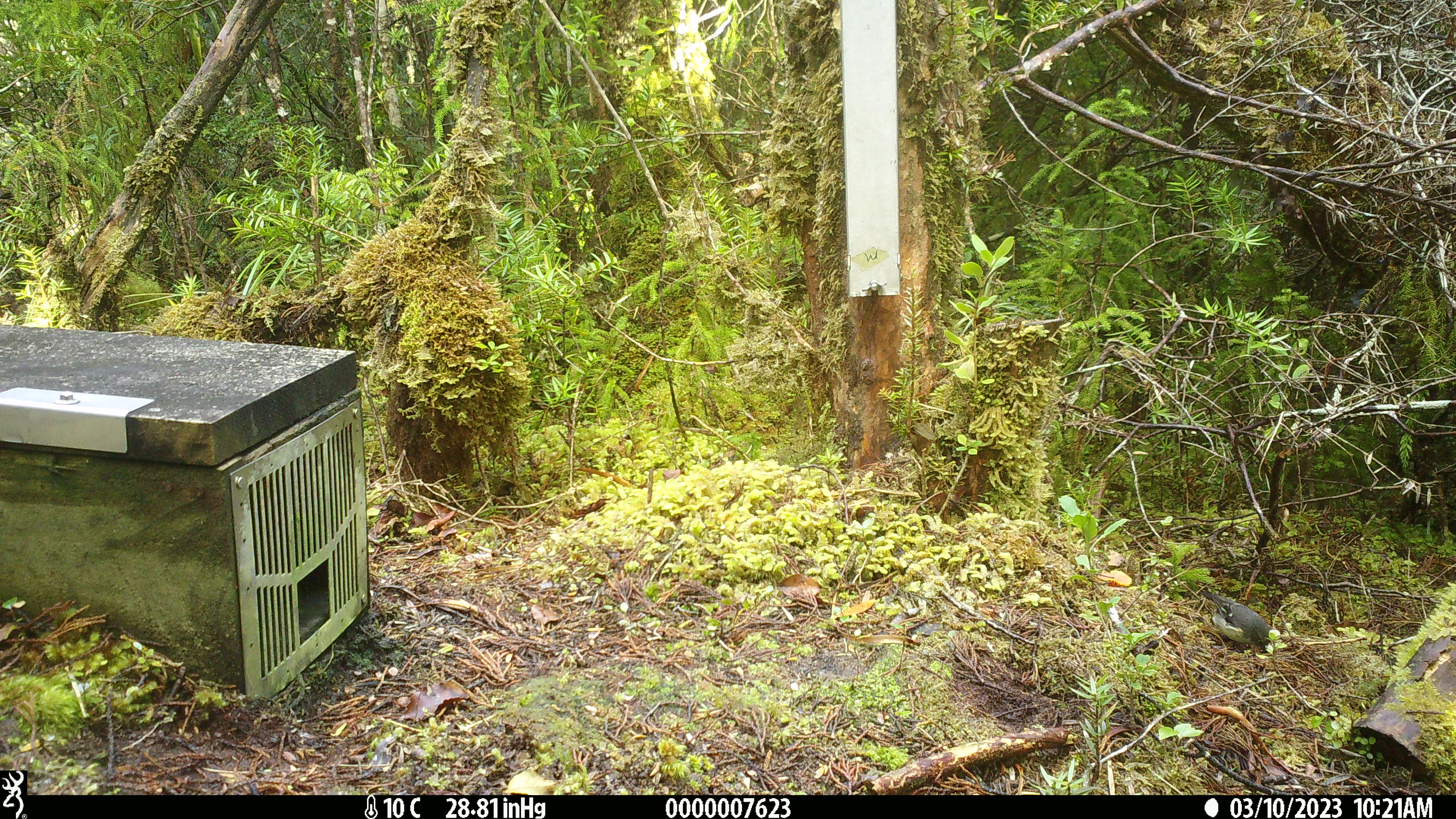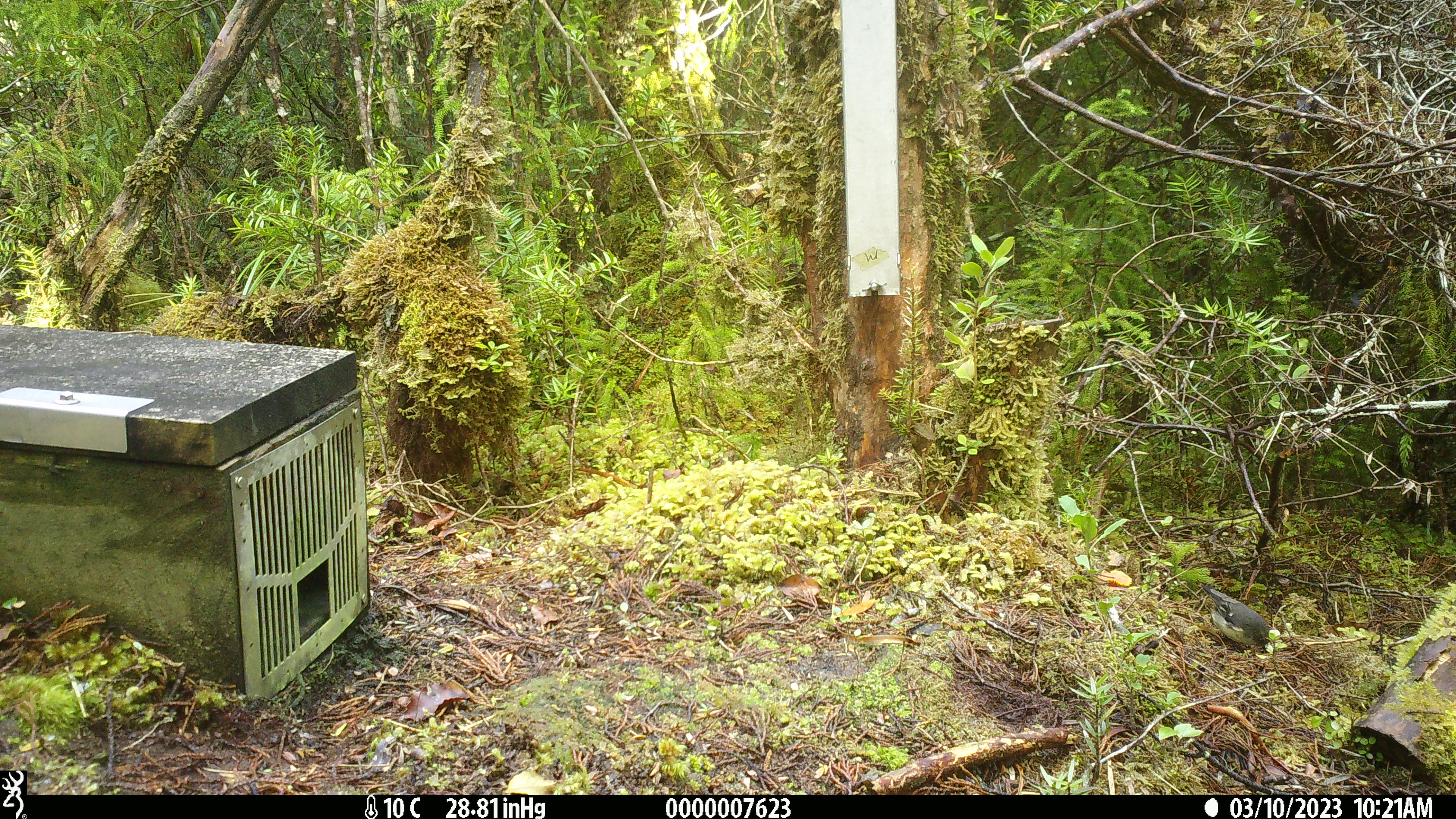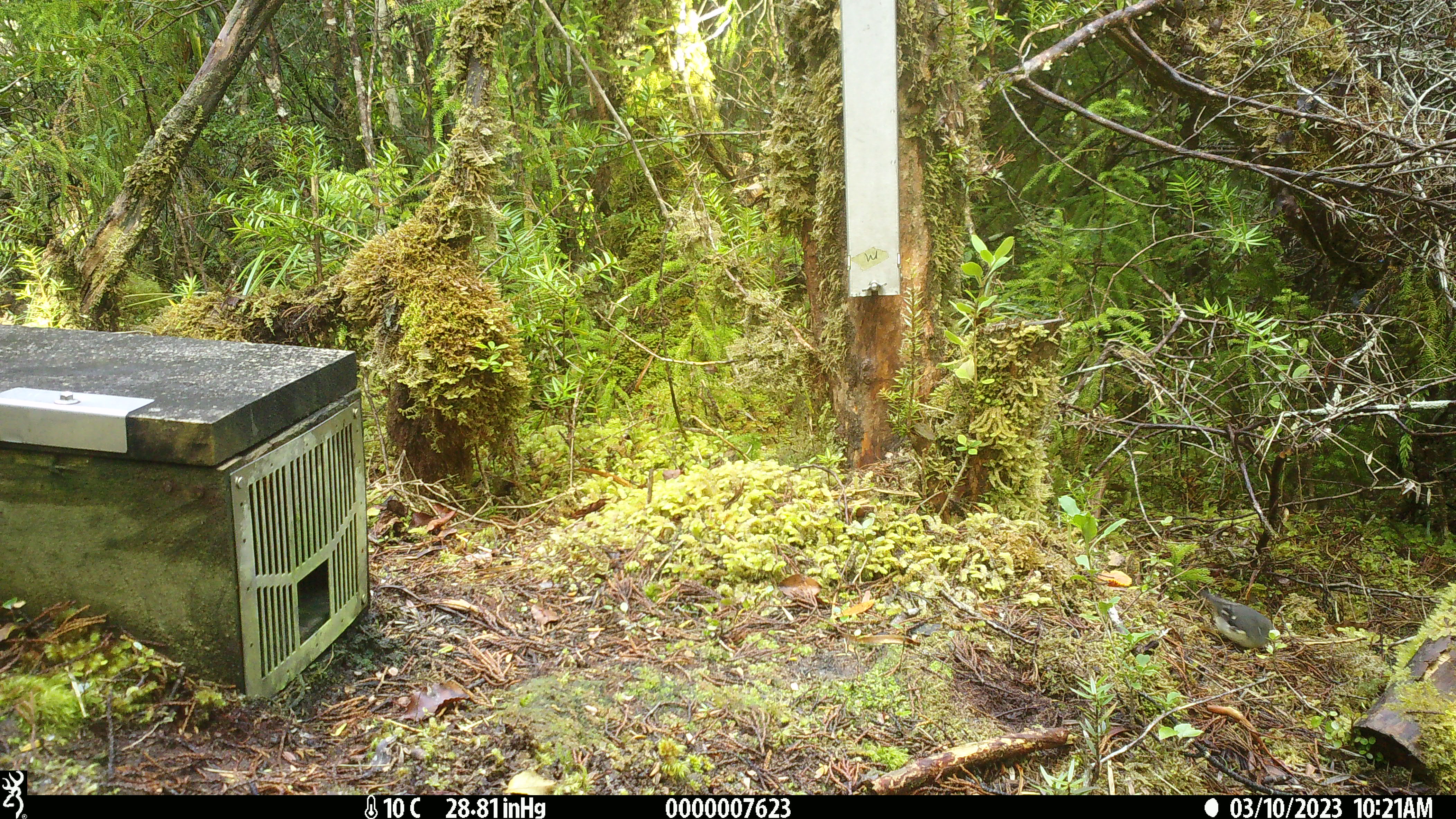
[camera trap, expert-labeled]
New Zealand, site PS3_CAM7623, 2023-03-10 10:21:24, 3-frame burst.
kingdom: Animalia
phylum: Chordata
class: Aves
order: Passeriformes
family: Petroicidae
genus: Petroica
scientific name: Petroica macrocephala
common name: tomtit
Tomtit (Petroica macrocephala).